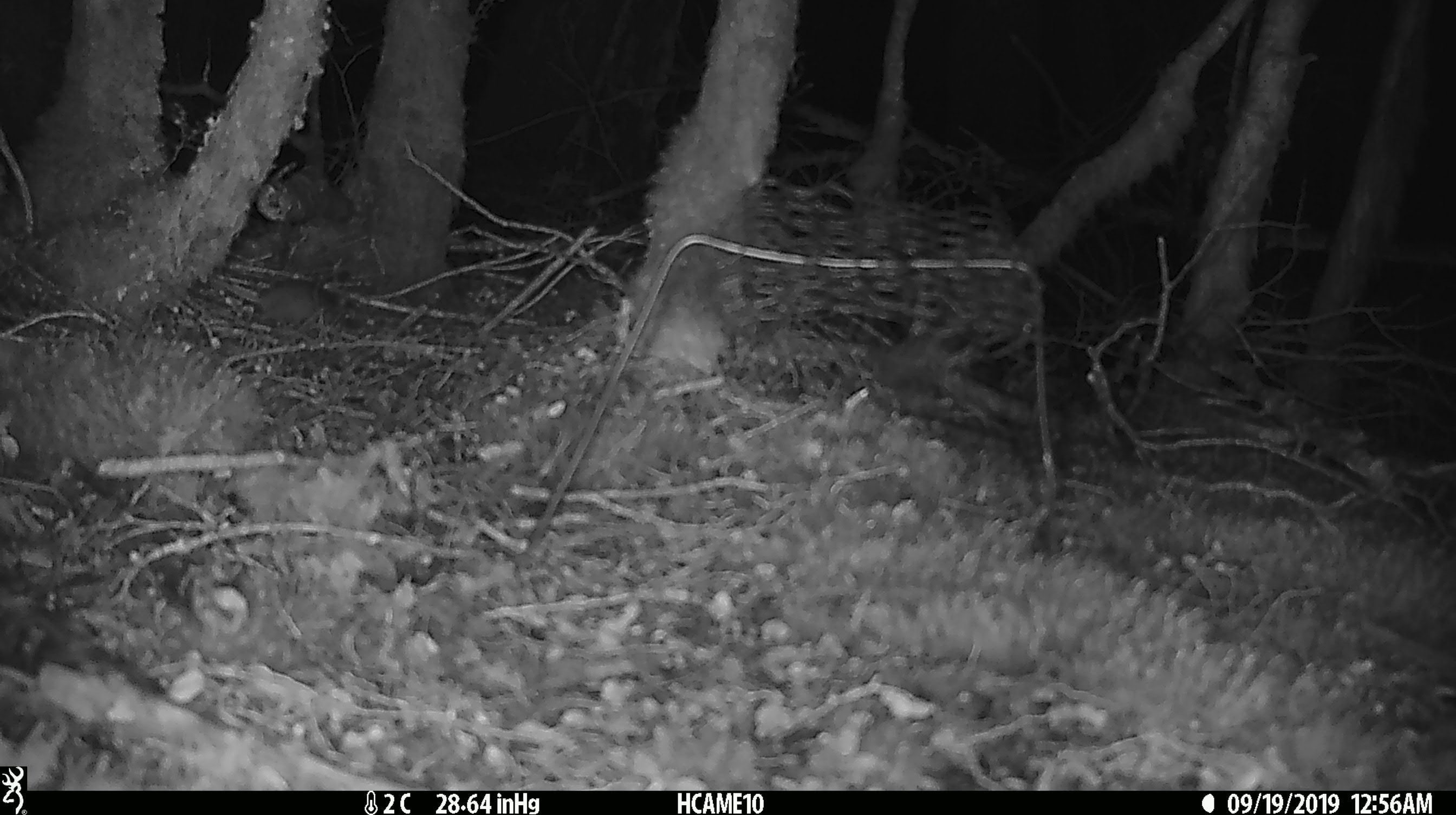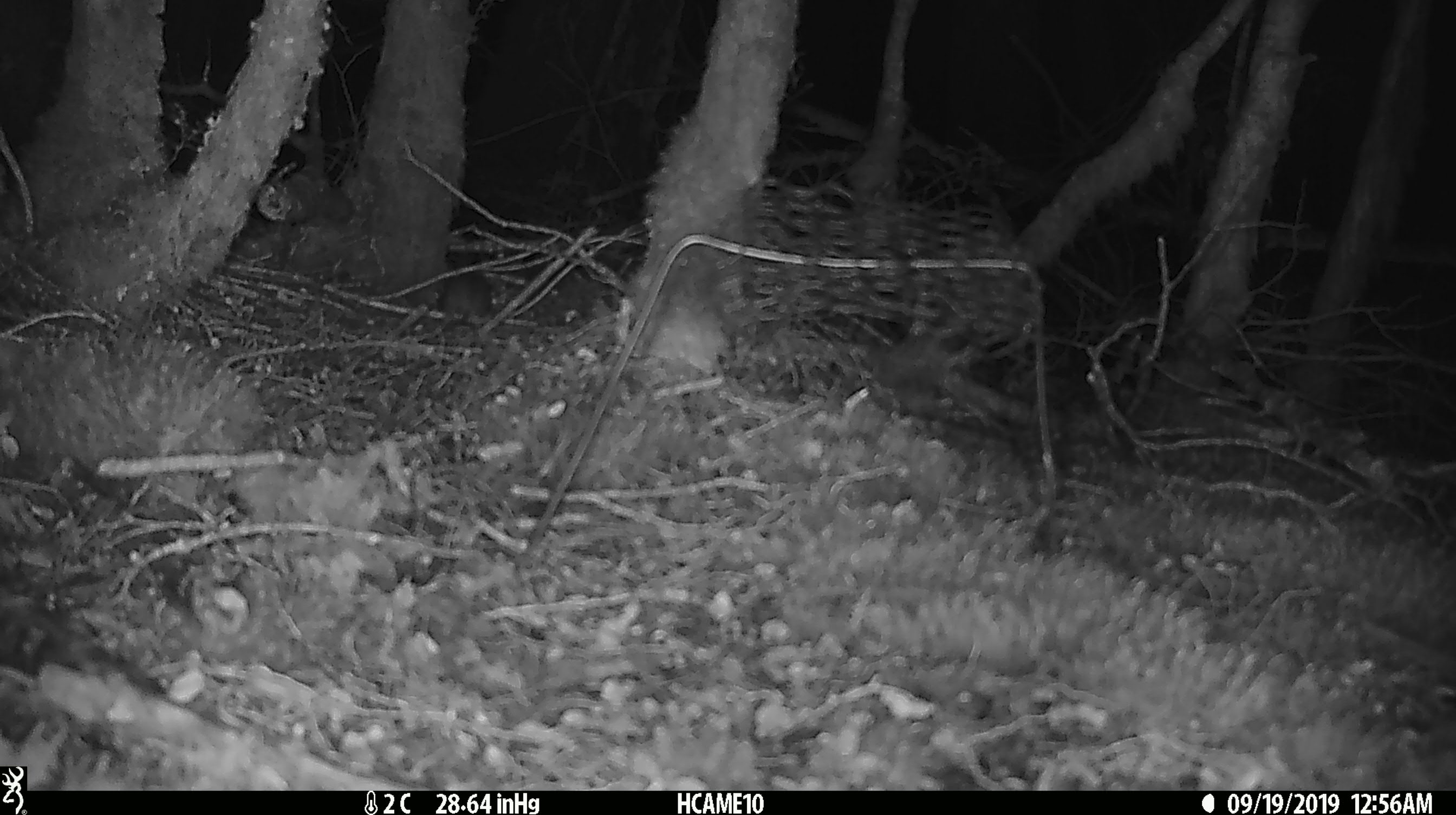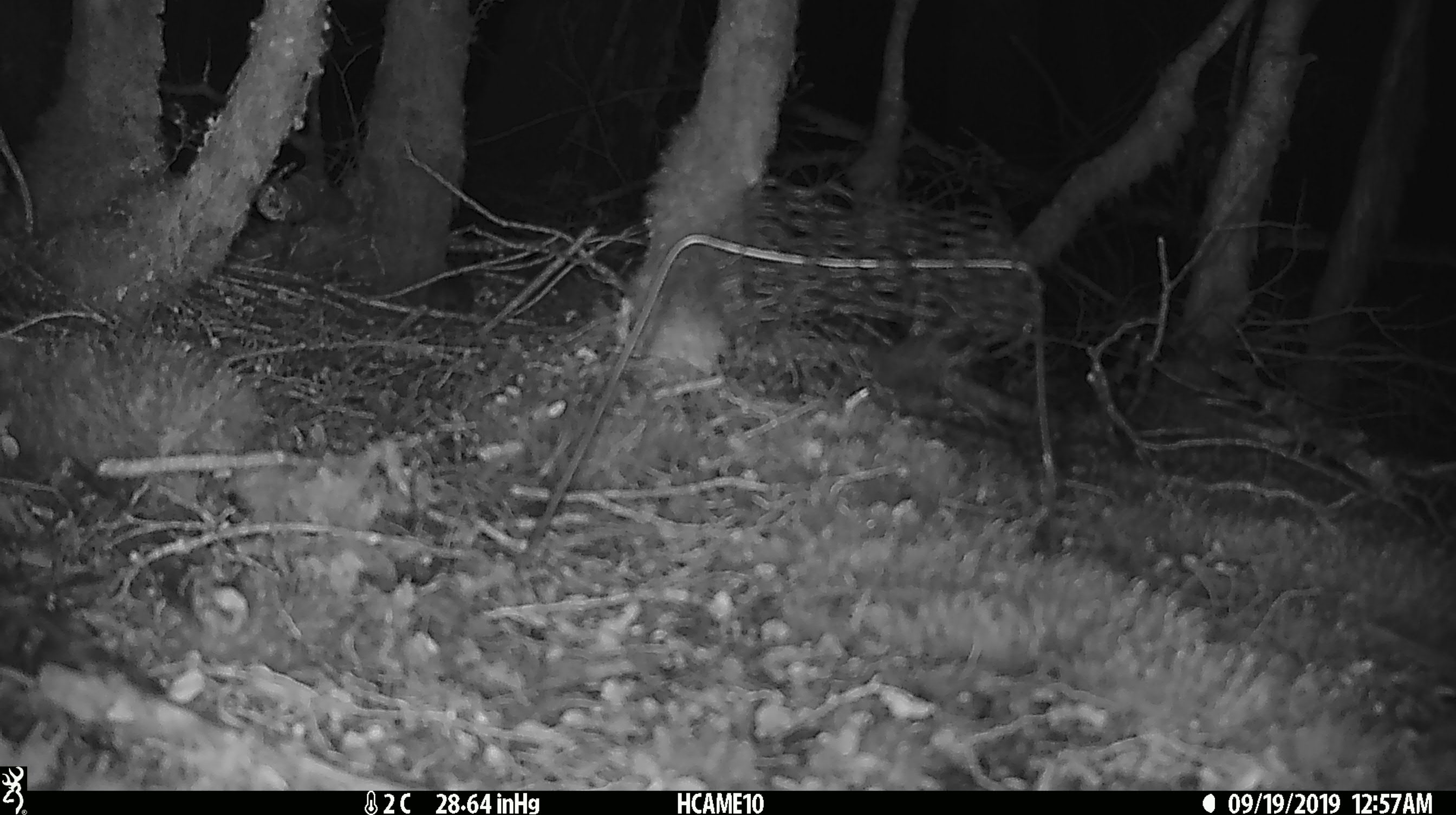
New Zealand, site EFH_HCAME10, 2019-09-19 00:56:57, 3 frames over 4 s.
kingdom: Animalia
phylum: Chordata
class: Mammalia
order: Rodentia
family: Muridae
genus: Mus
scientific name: Mus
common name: mouse